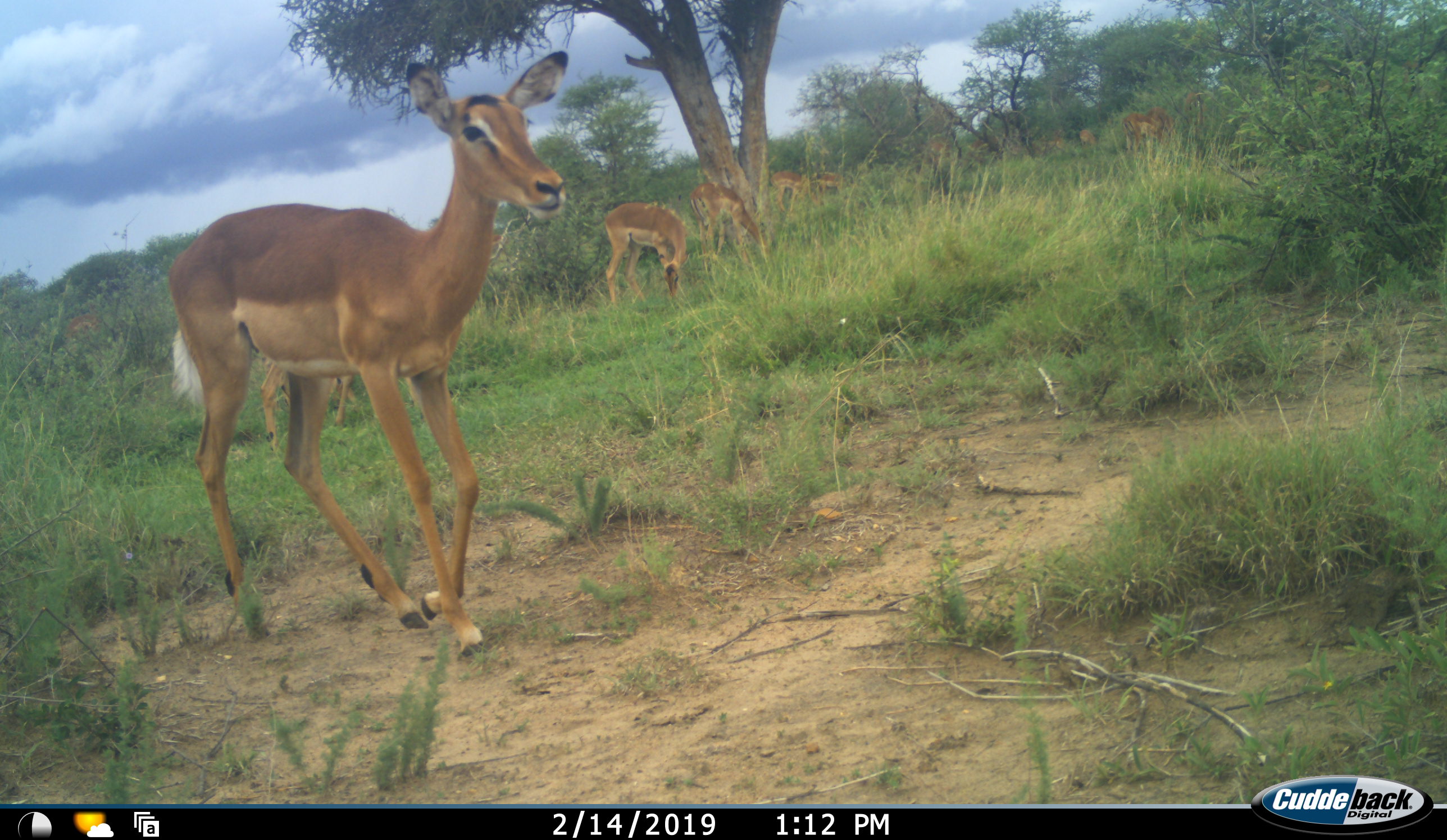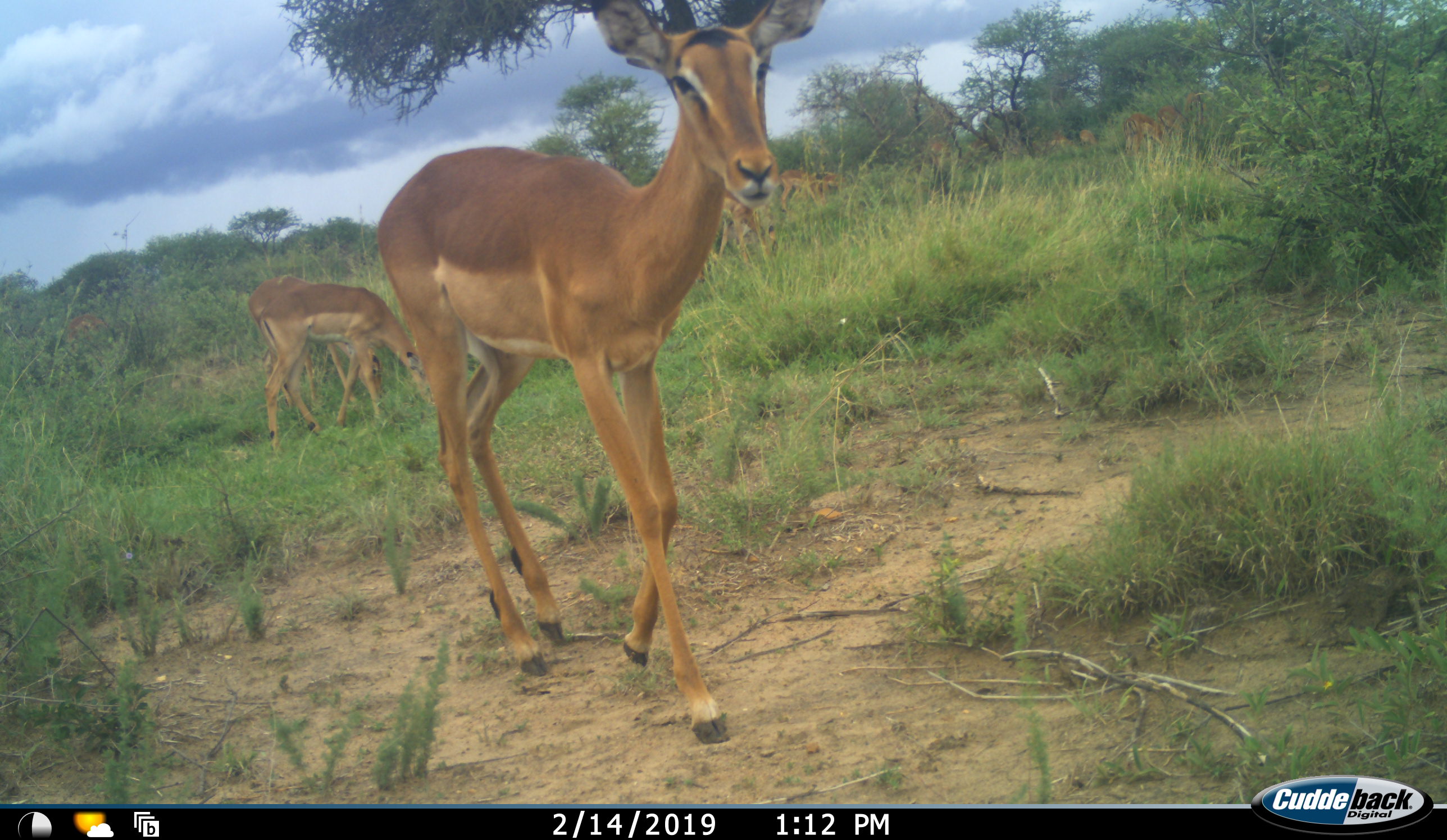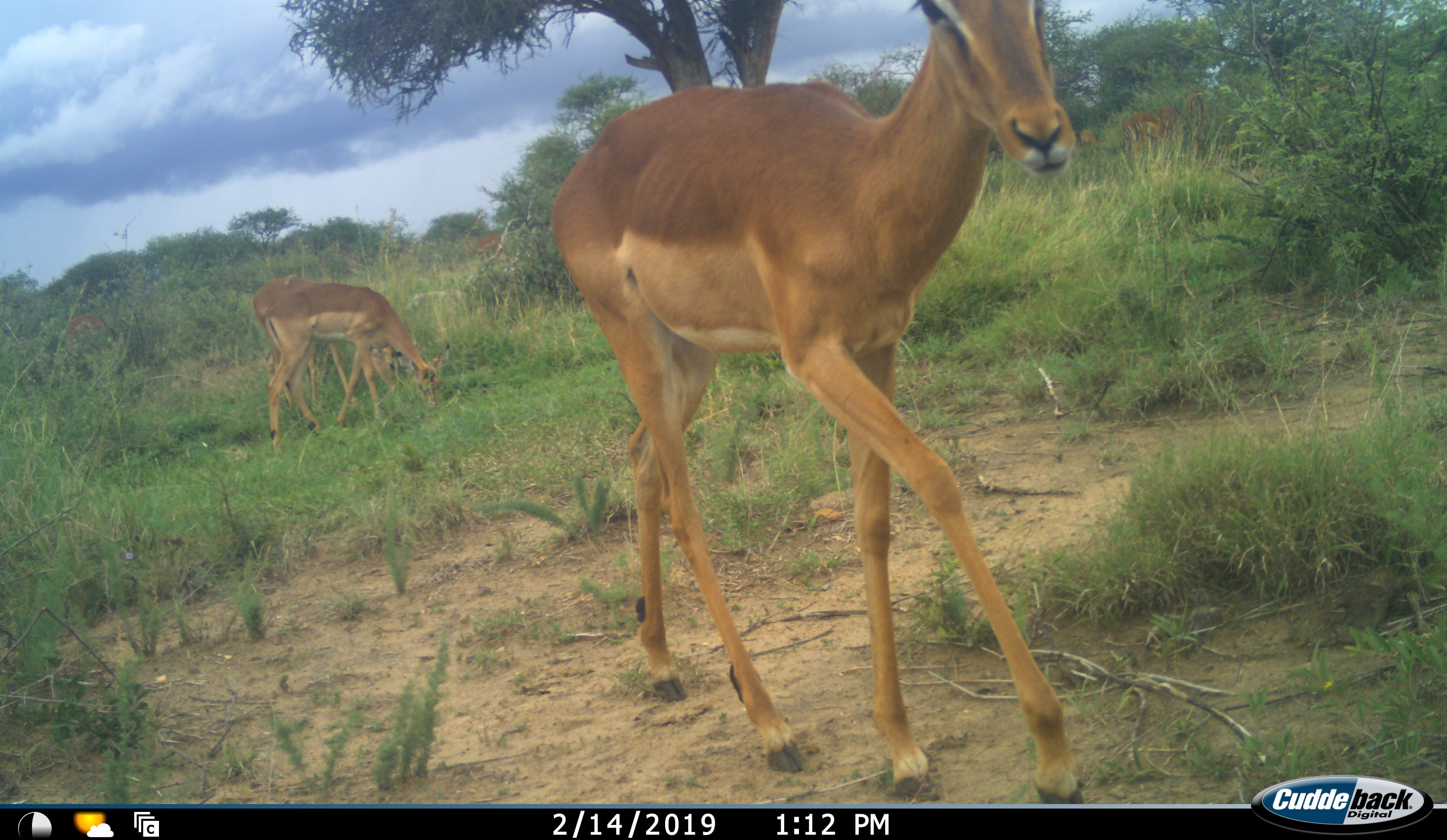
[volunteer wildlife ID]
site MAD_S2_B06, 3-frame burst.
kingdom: Animalia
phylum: Chordata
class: Mammalia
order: Artiodactyla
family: Bovidae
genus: Aepyceros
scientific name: Aepyceros melampus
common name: impala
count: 9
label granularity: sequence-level